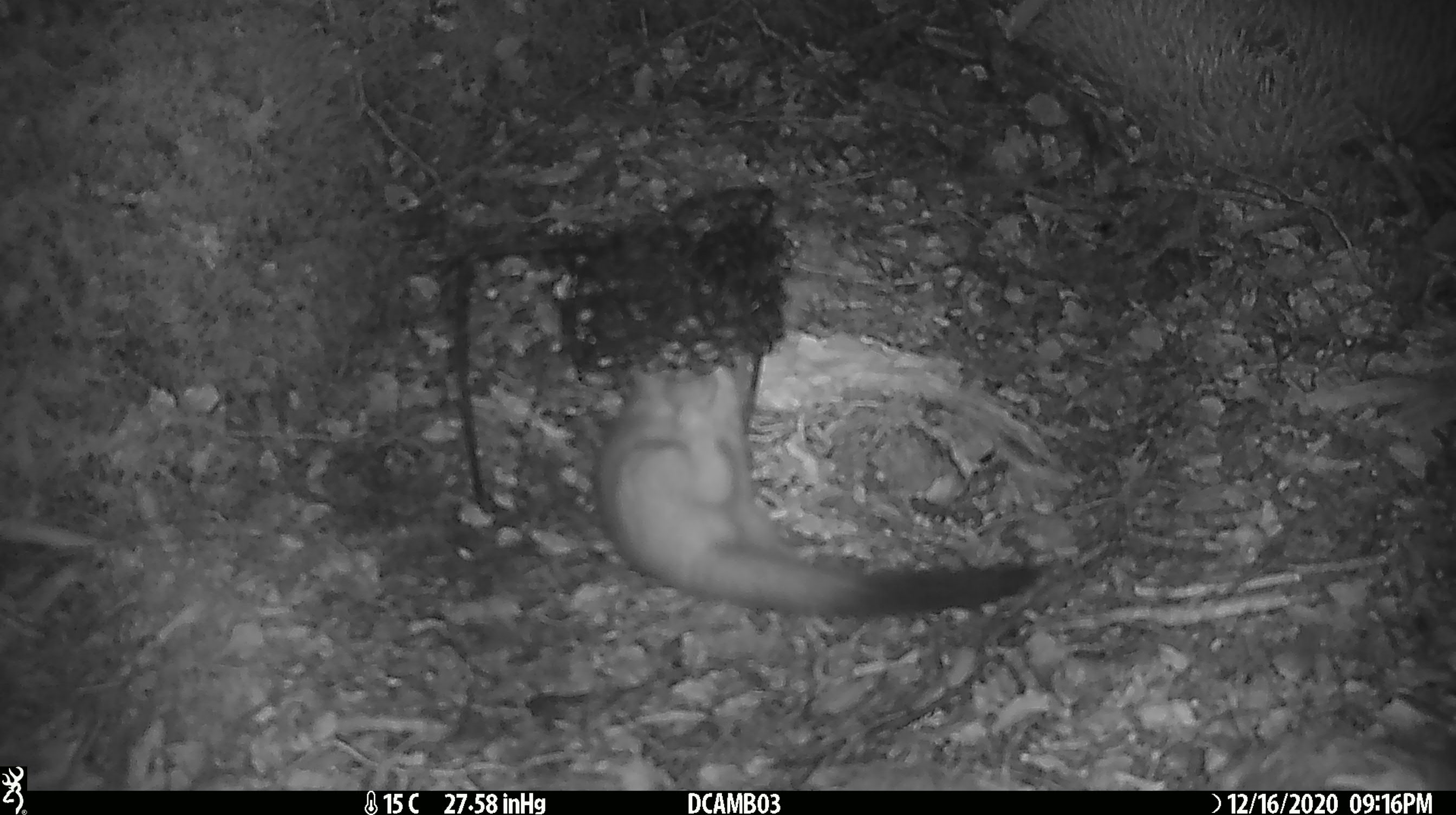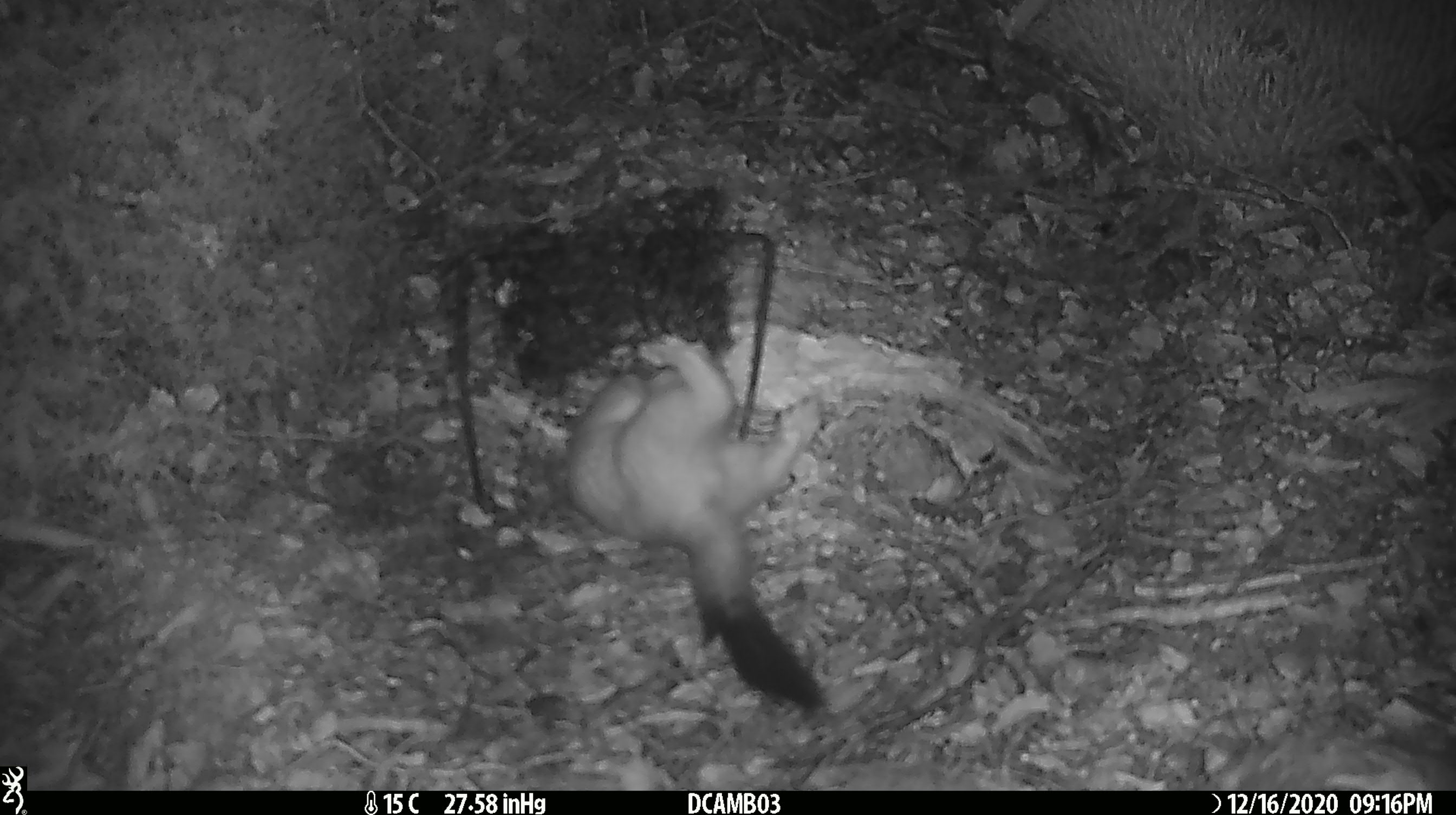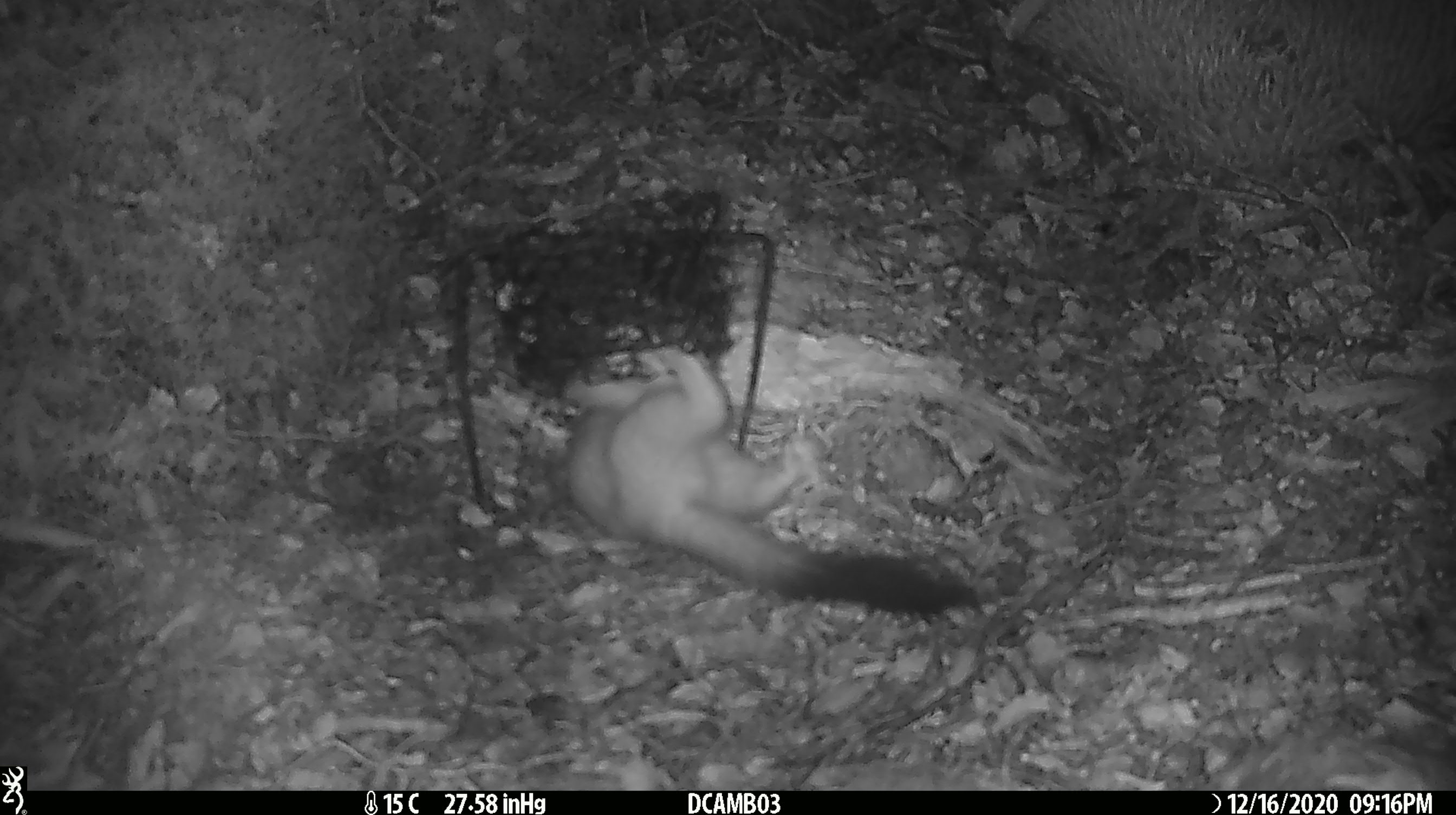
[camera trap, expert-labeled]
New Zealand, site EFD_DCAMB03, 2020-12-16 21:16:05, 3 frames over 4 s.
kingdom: Animalia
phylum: Chordata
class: Mammalia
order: Carnivora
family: Mustelidae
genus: Mustela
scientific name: Mustela erminea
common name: stoat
Stoat (Mustela erminea).